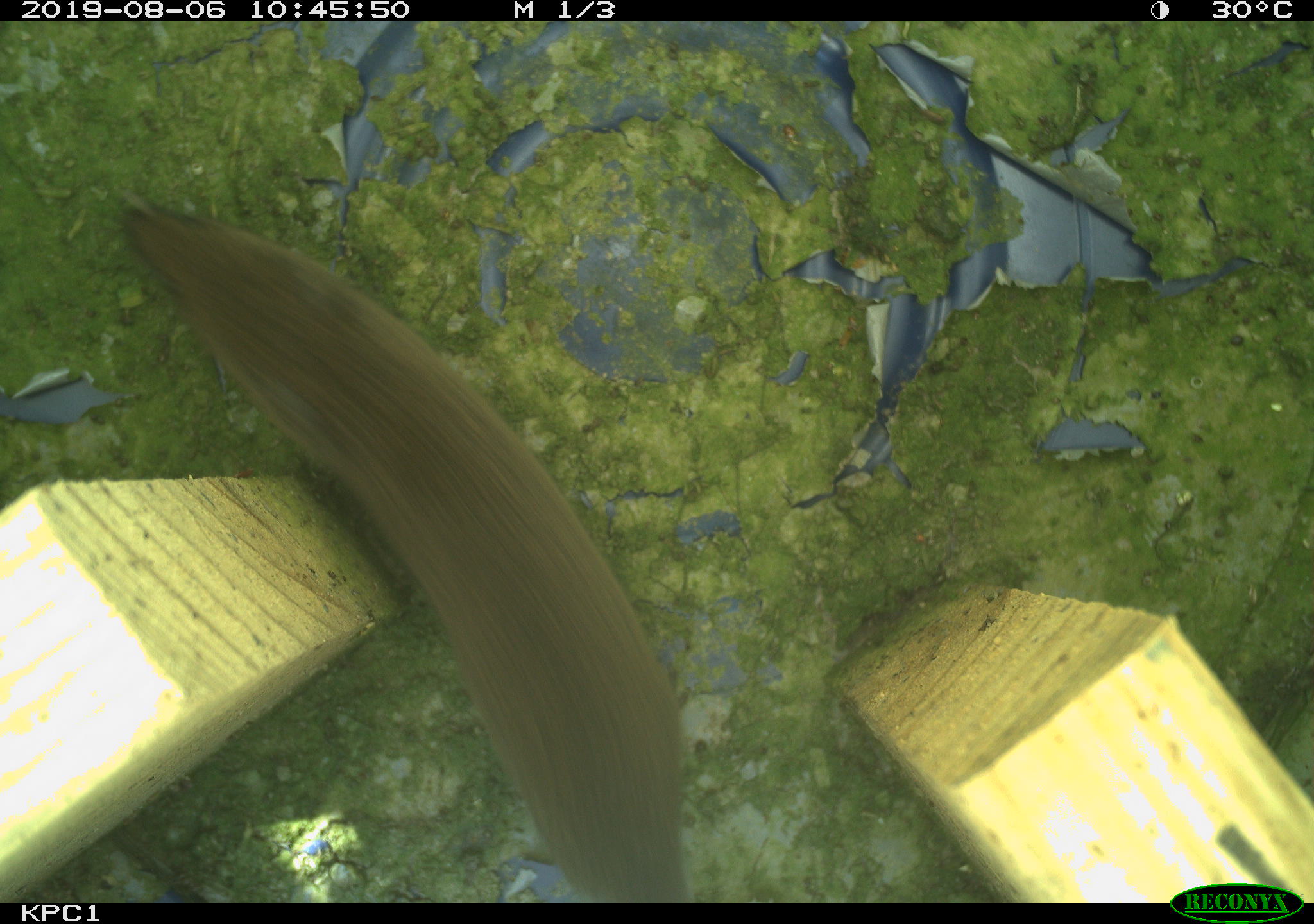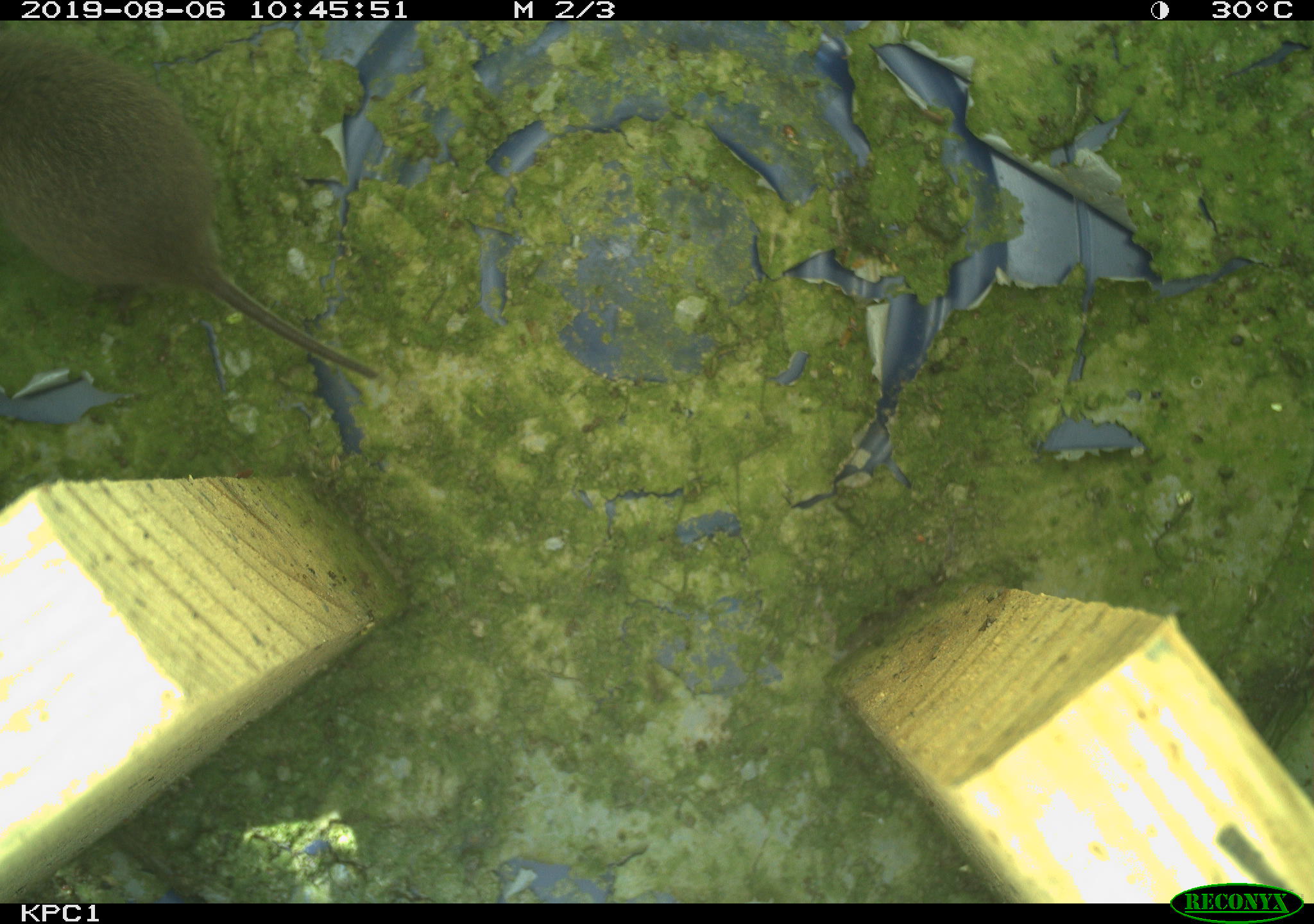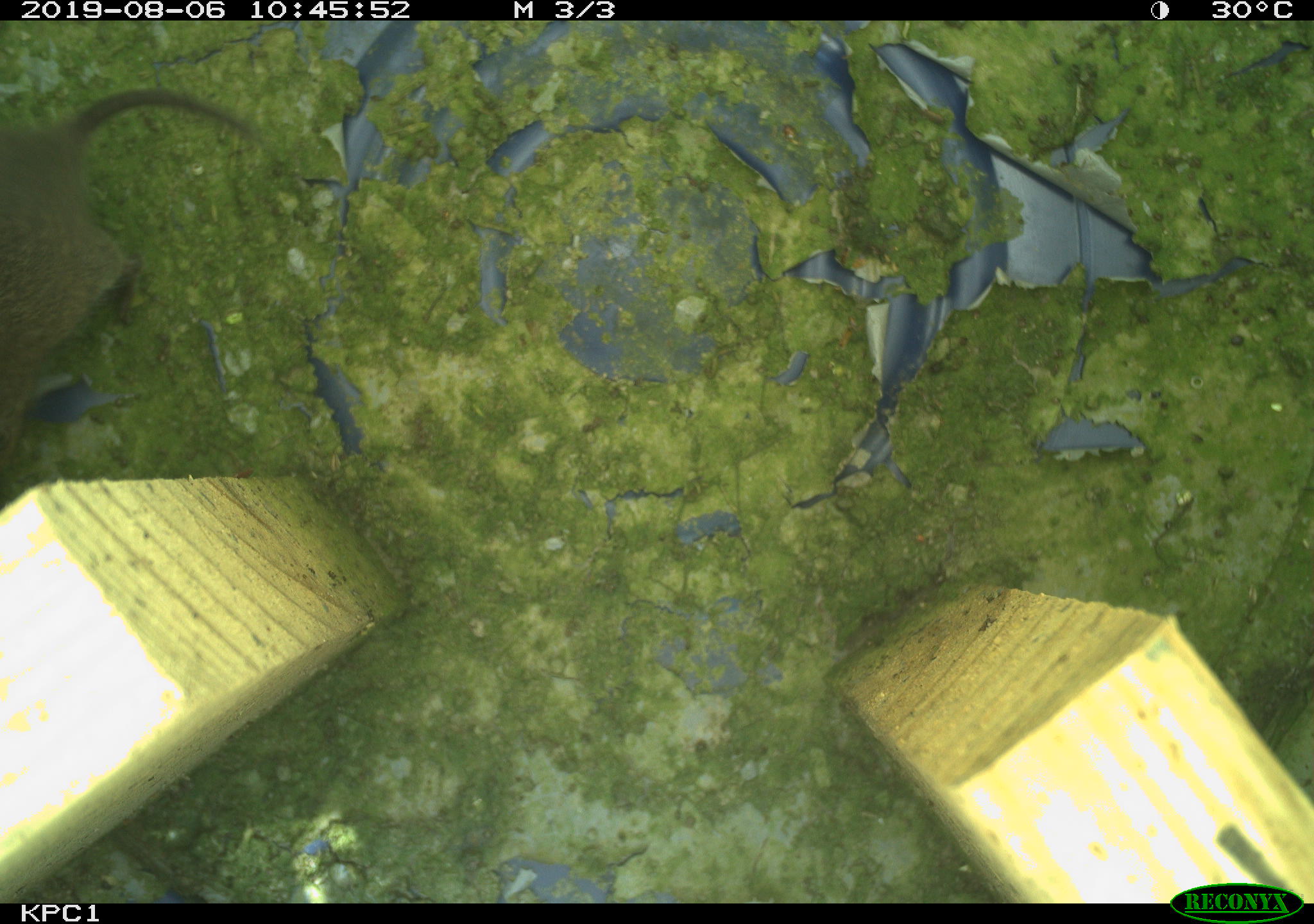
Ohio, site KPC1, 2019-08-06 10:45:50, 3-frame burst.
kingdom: Animalia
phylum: Chordata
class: Mammalia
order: Rodentia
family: Cricetidae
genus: Microtus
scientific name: Microtus pennsylvanicus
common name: meadow vole